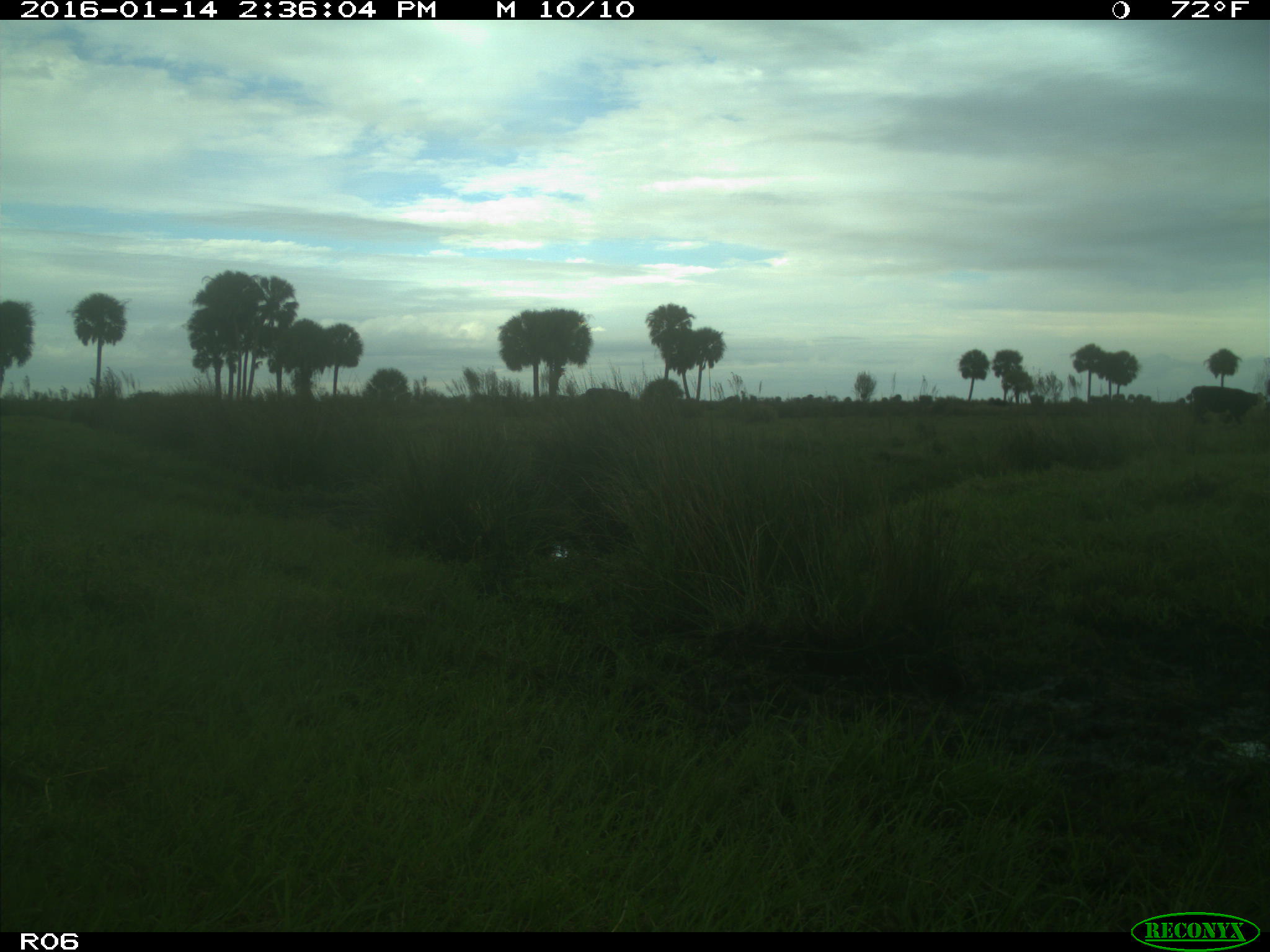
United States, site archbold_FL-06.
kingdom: Animalia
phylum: Chordata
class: Mammalia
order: Artiodactyla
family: Bovidae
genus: Bos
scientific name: Bos taurus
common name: domestic cow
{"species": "Bos taurus (domestic cow)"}